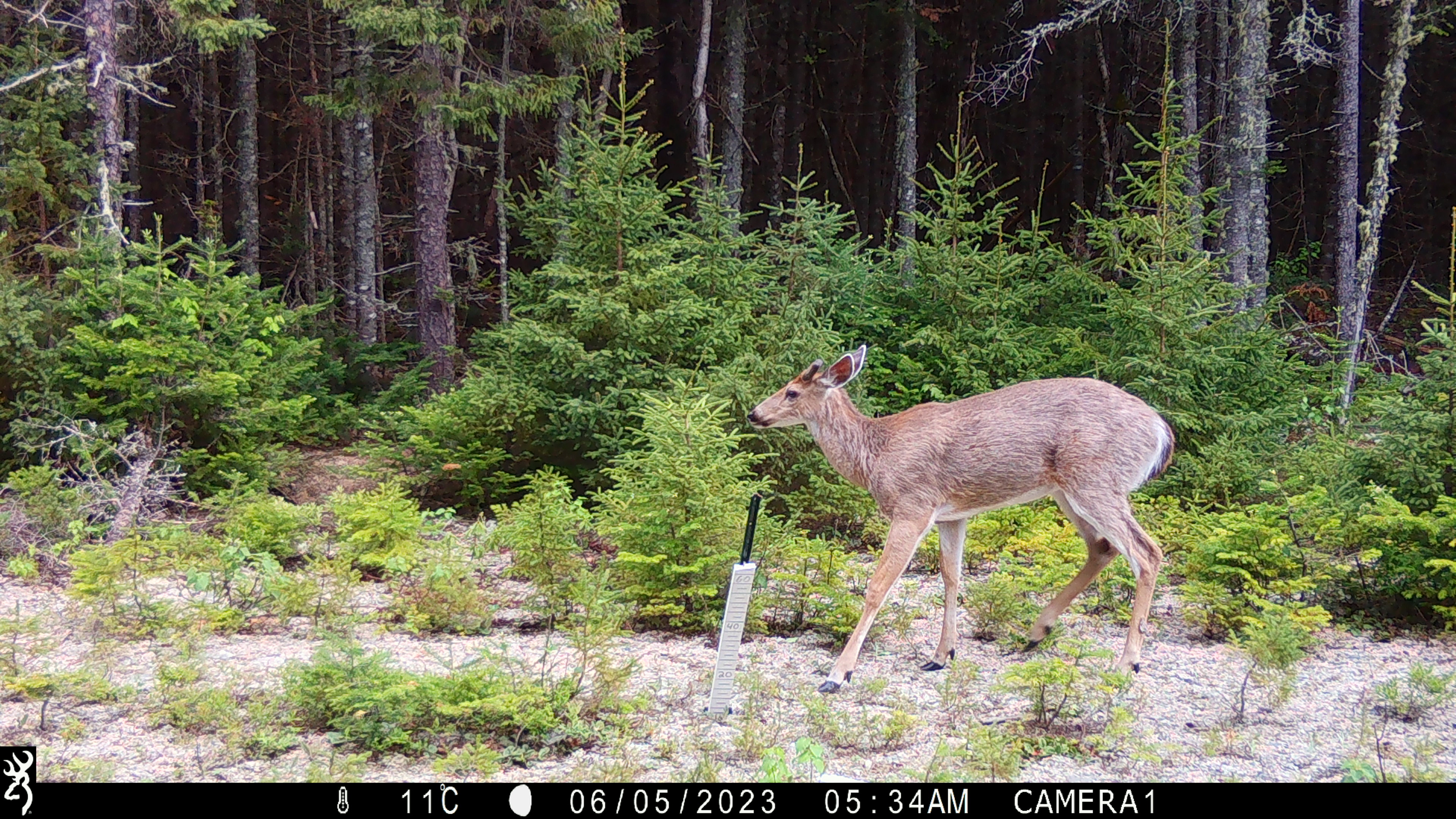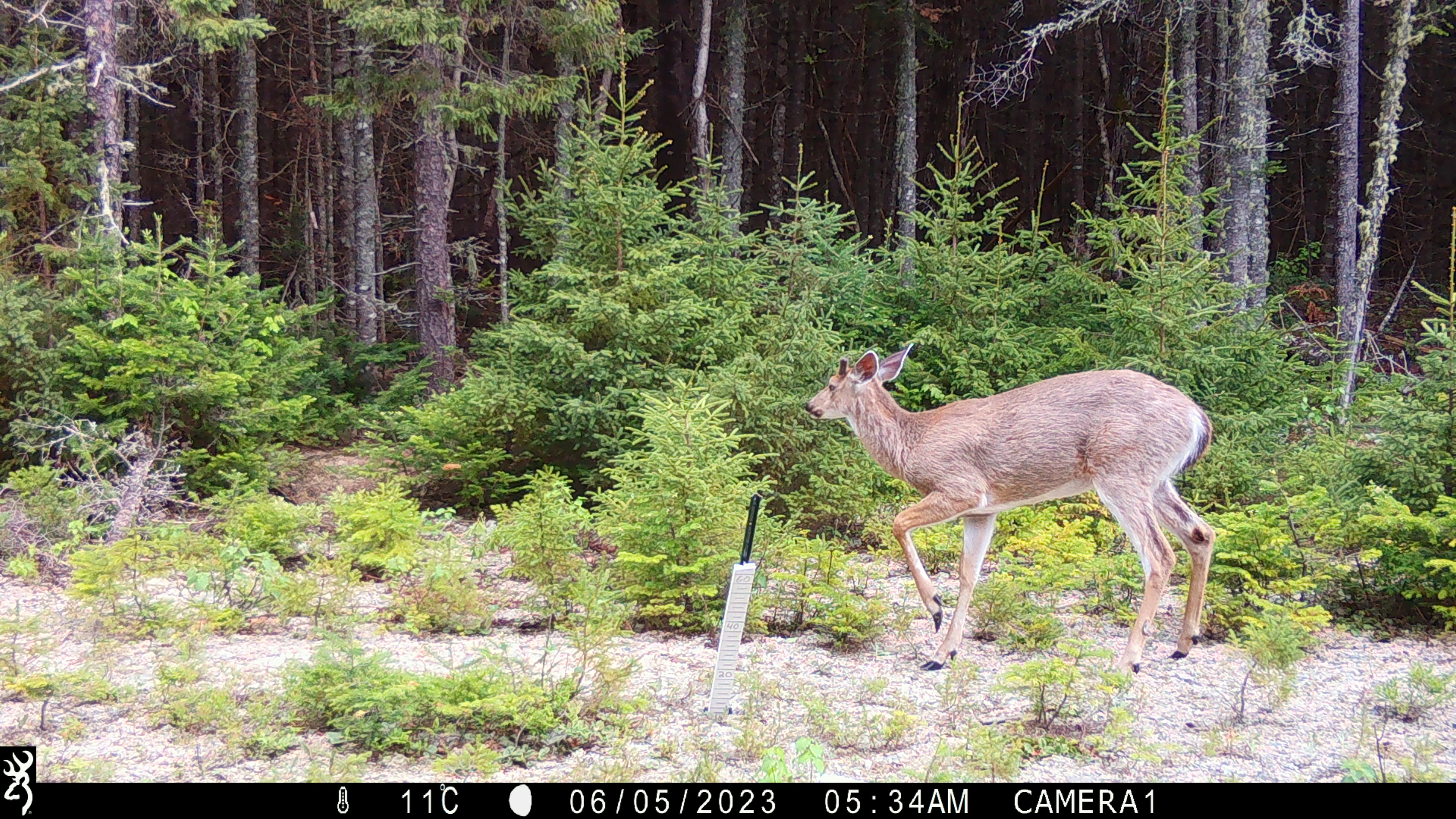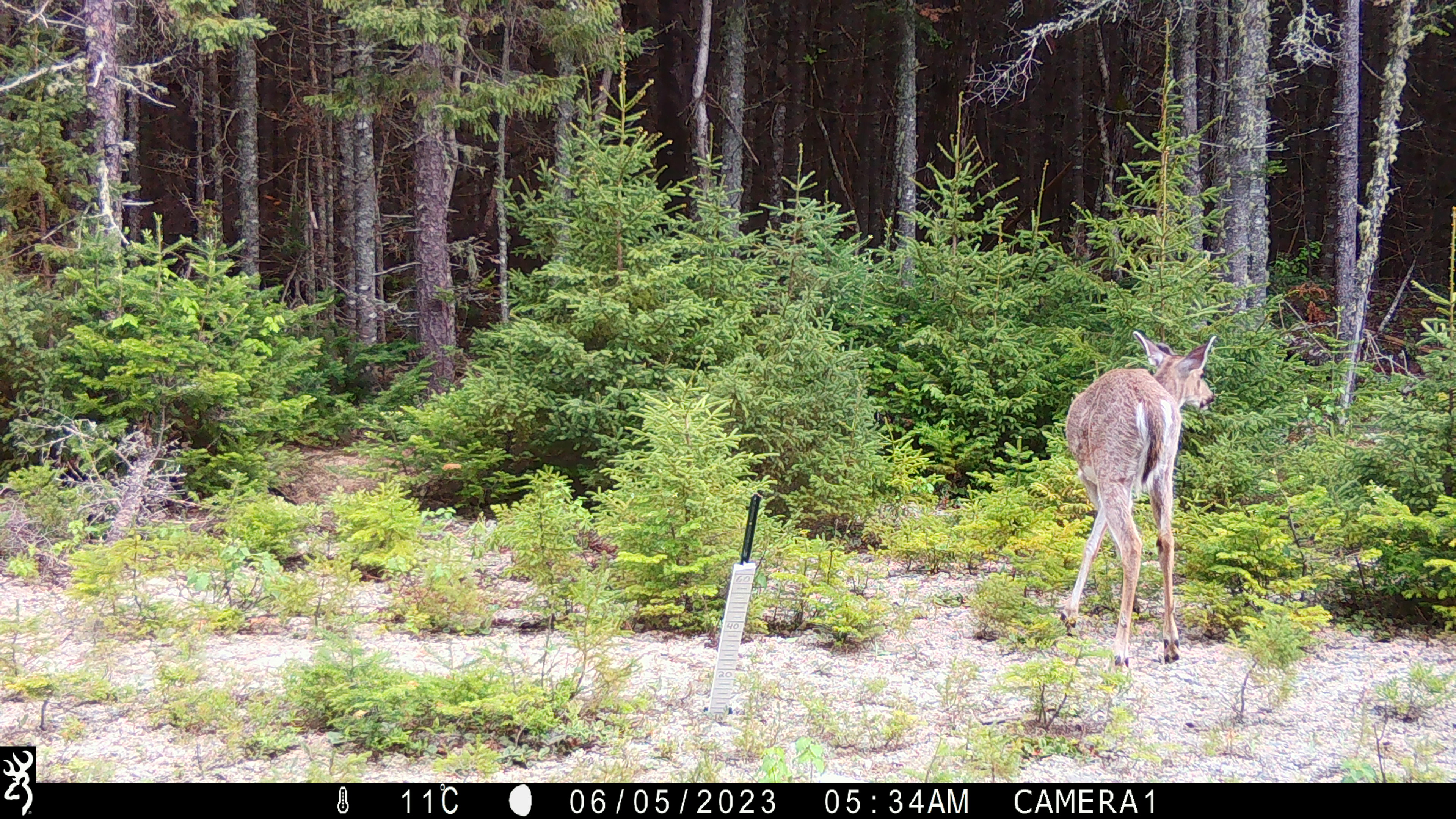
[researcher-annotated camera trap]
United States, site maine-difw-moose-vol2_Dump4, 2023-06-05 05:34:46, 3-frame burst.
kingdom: Animalia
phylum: Chordata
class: Mammalia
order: Artiodactyla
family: Cervidae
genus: Odocoileus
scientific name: Odocoileus virginianus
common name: white-tailed deer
White-tailed deer (Odocoileus virginianus).